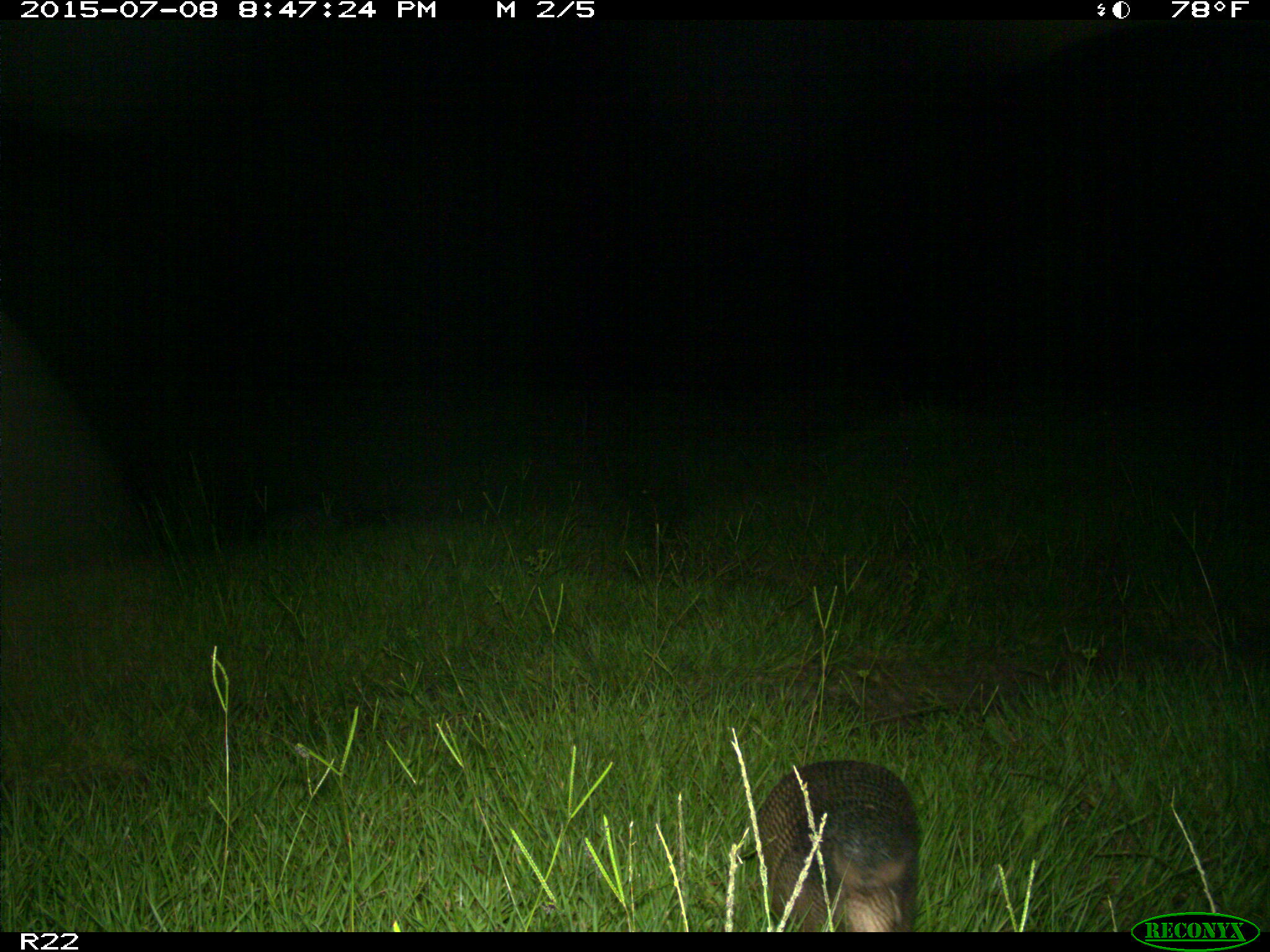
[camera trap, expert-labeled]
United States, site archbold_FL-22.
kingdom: Animalia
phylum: Chordata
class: Mammalia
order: Artiodactyla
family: Bovidae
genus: Bos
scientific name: Bos taurus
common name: domestic cow